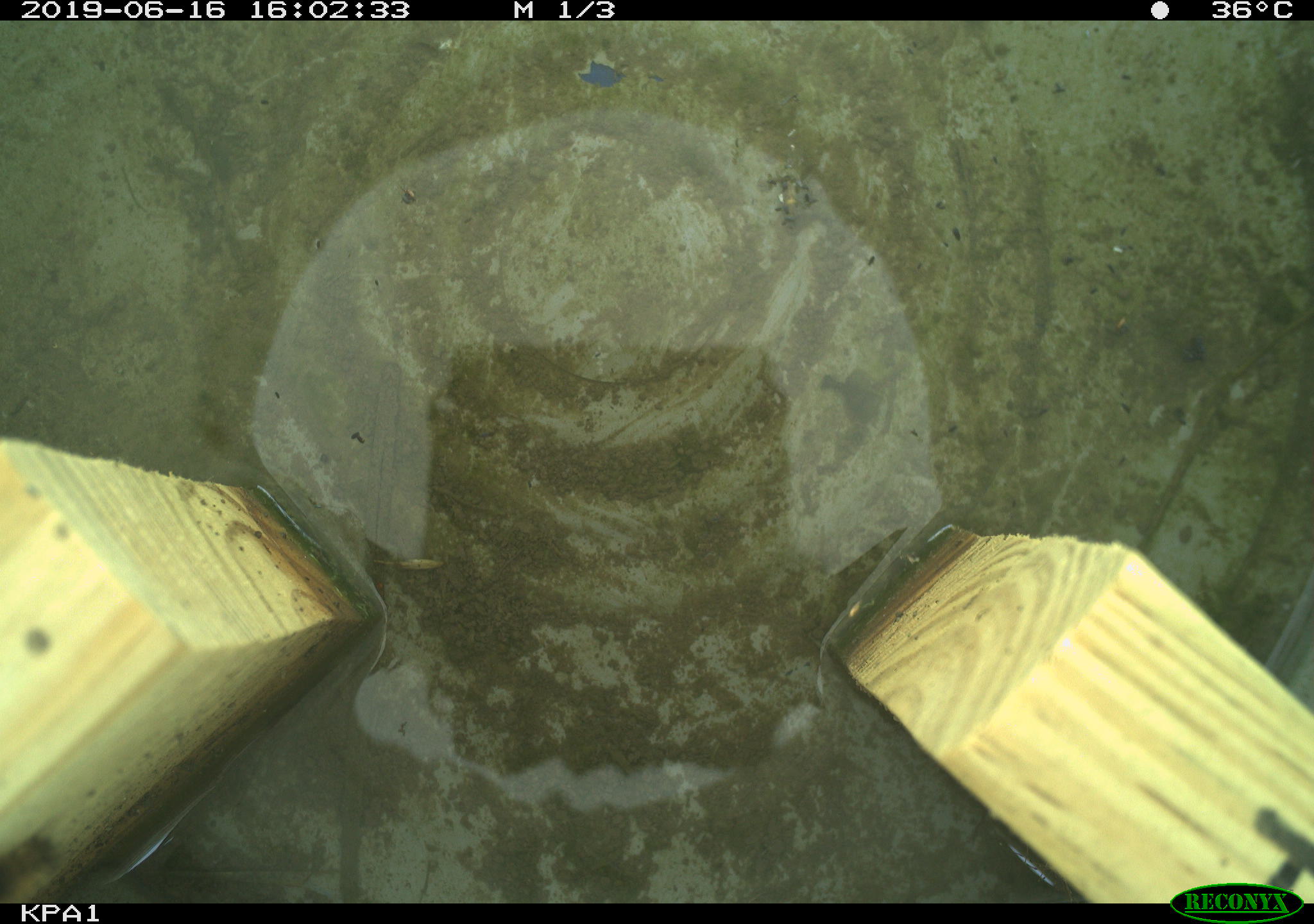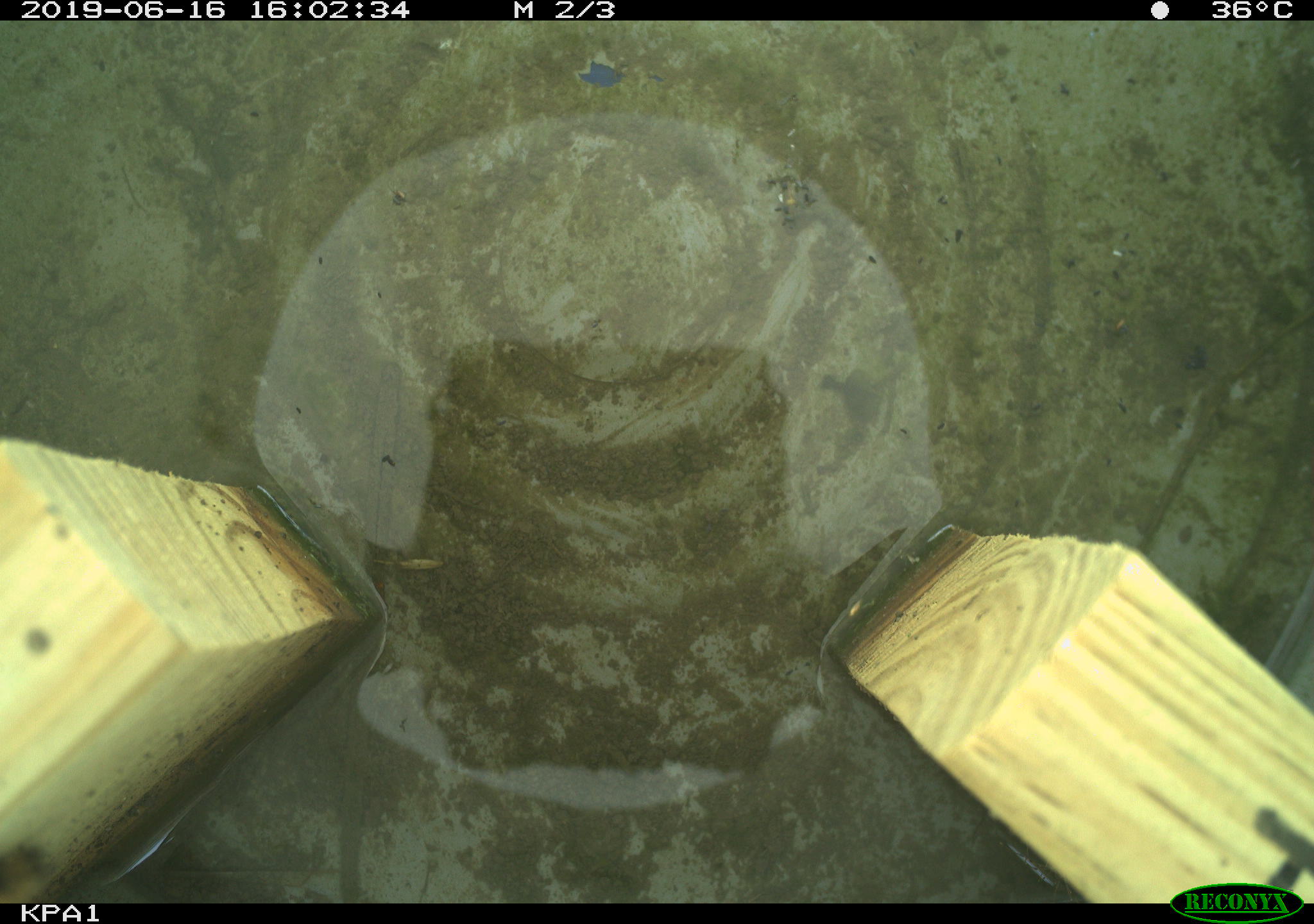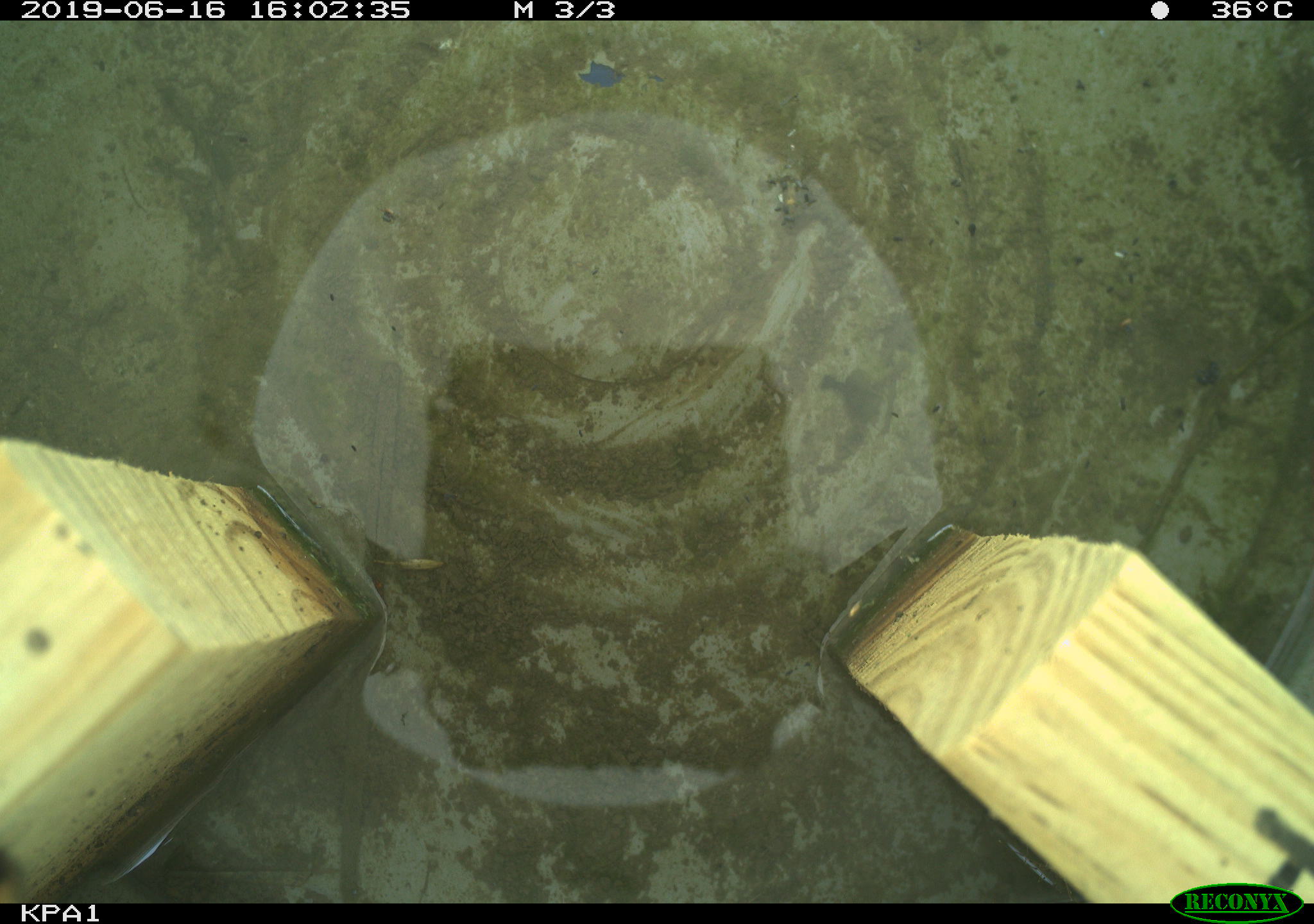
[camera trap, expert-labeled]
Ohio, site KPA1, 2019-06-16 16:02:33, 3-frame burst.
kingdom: Animalia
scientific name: Animalia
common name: animal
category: invertebrate